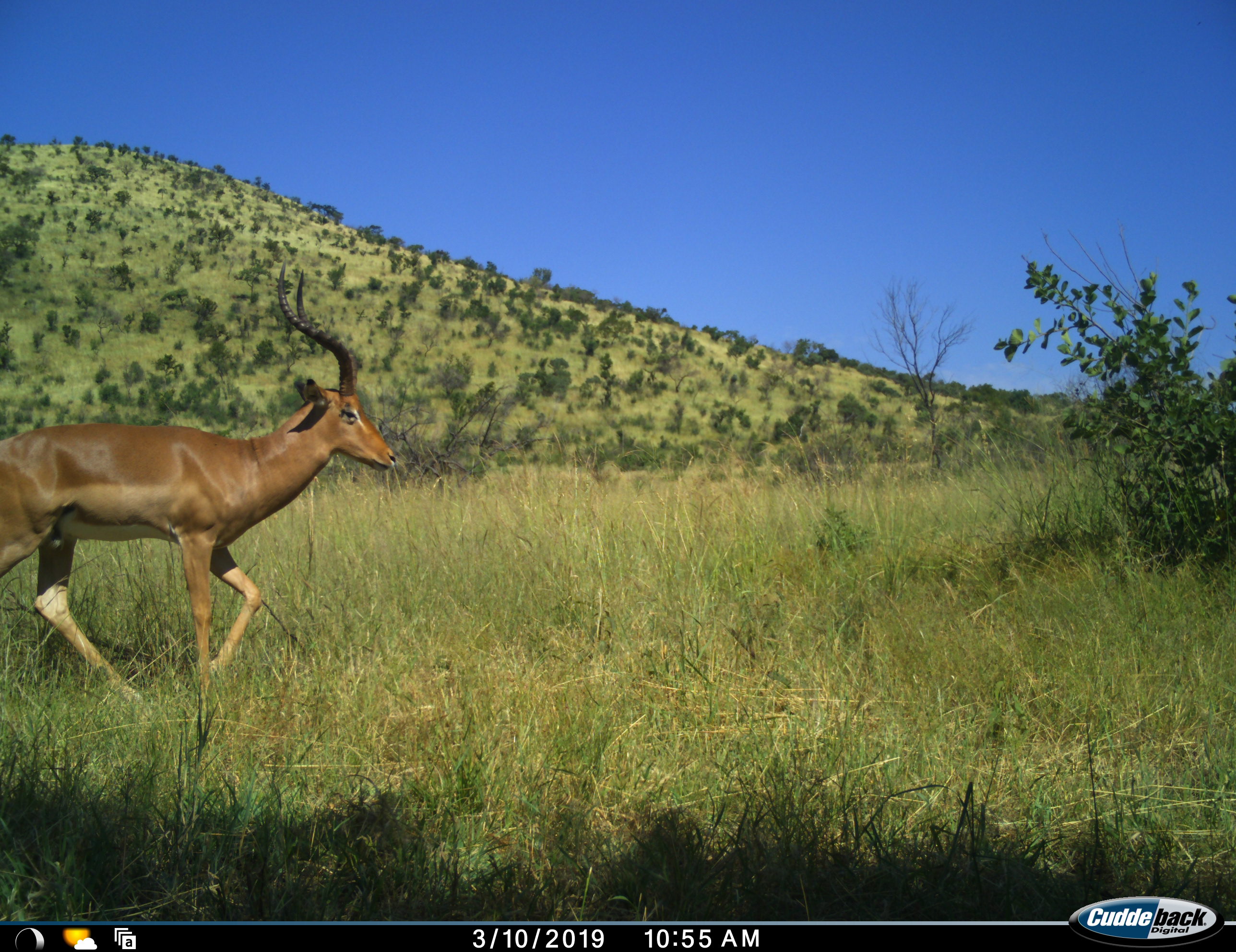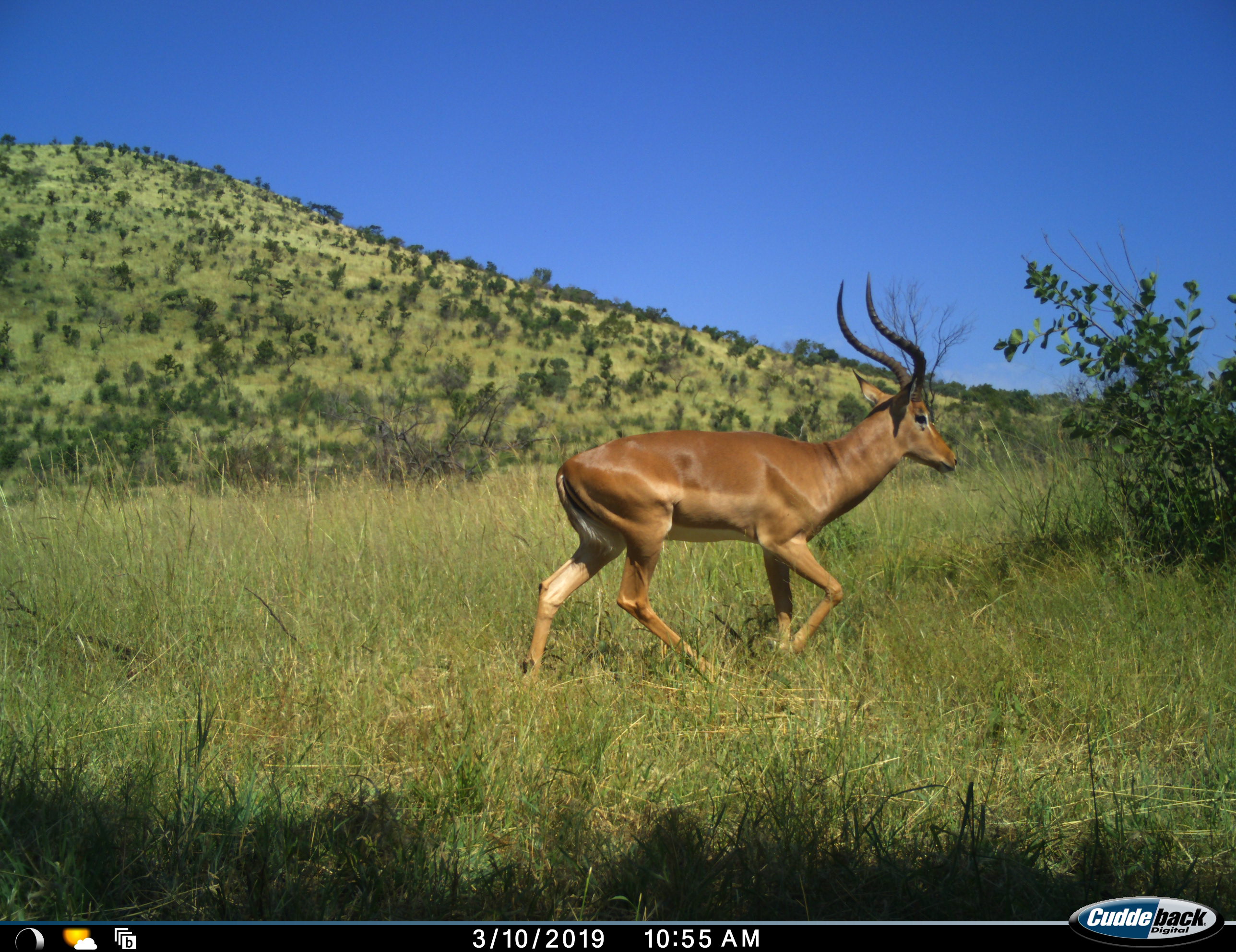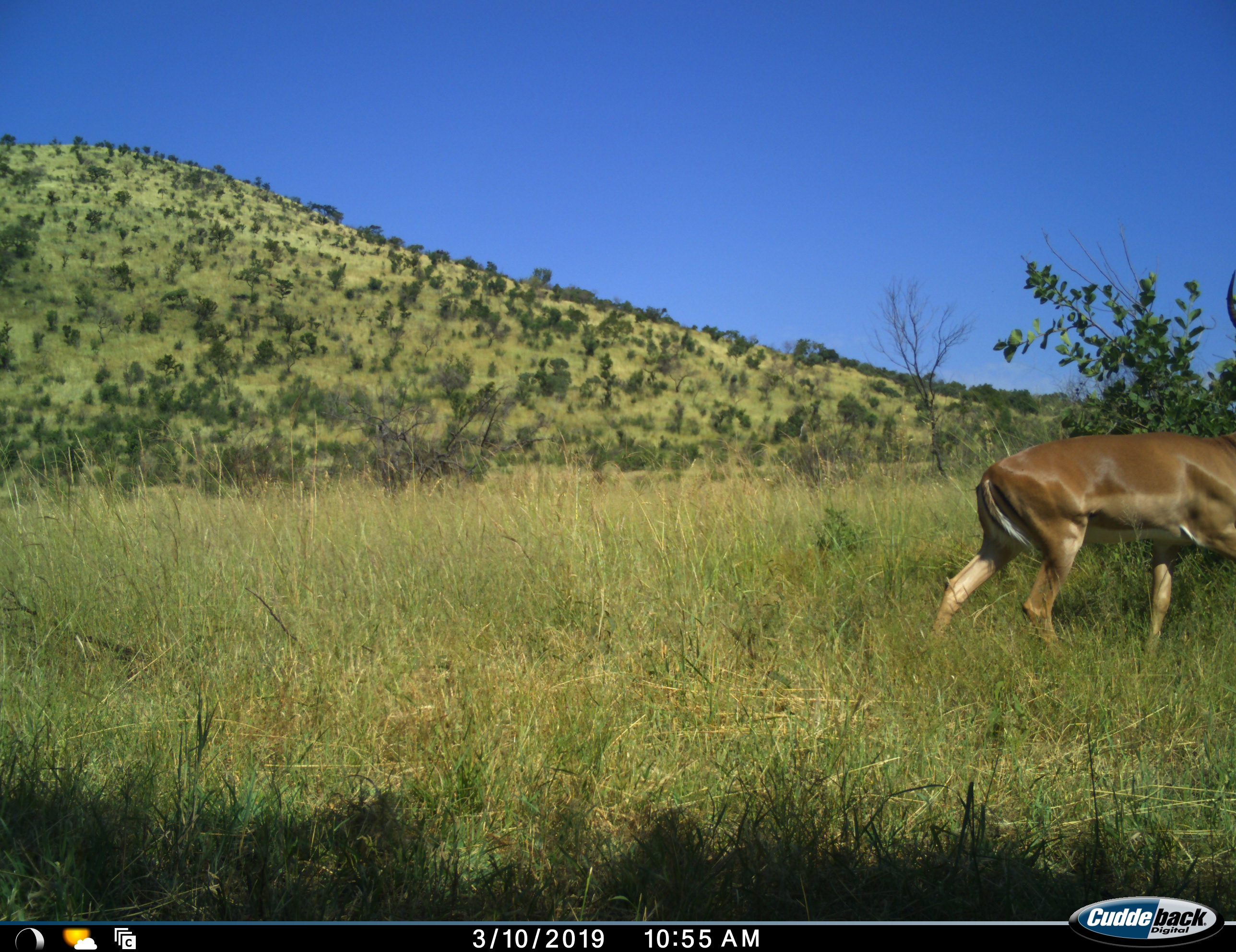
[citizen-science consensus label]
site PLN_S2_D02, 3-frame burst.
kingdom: Animalia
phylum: Chordata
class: Mammalia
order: Artiodactyla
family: Bovidae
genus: Aepyceros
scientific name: Aepyceros melampus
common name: impala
Impala (Aepyceros melampus), count 1. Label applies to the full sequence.